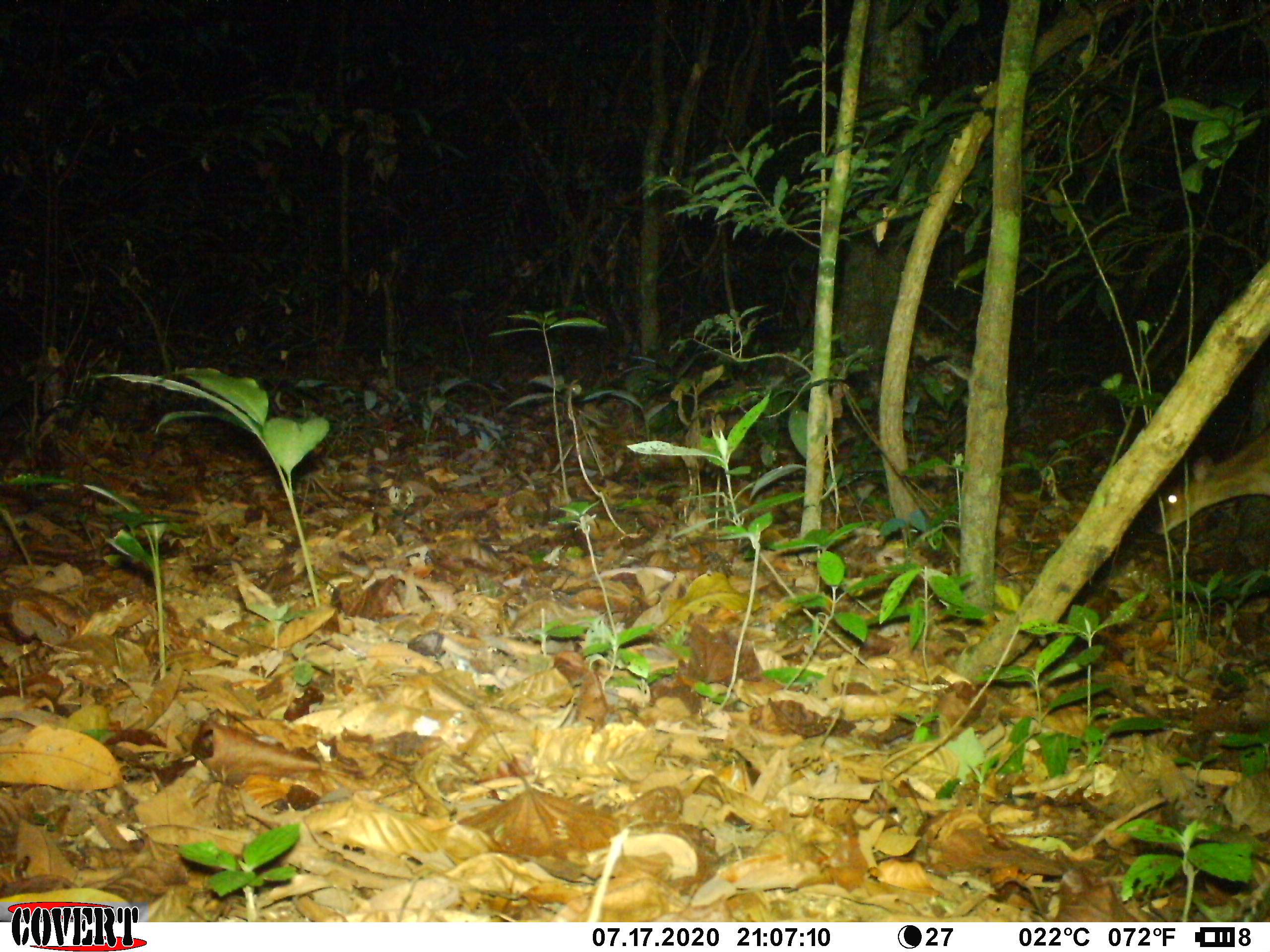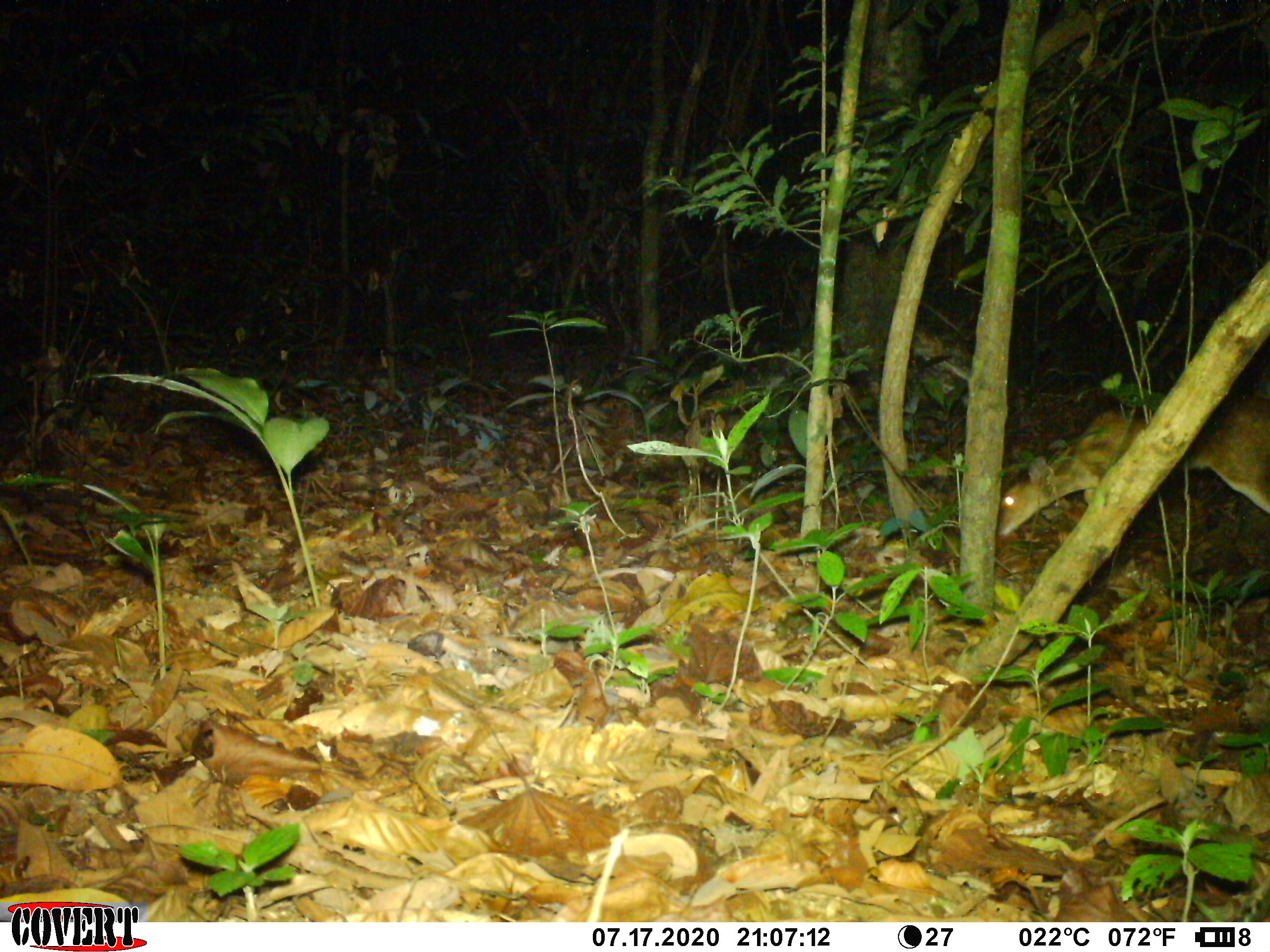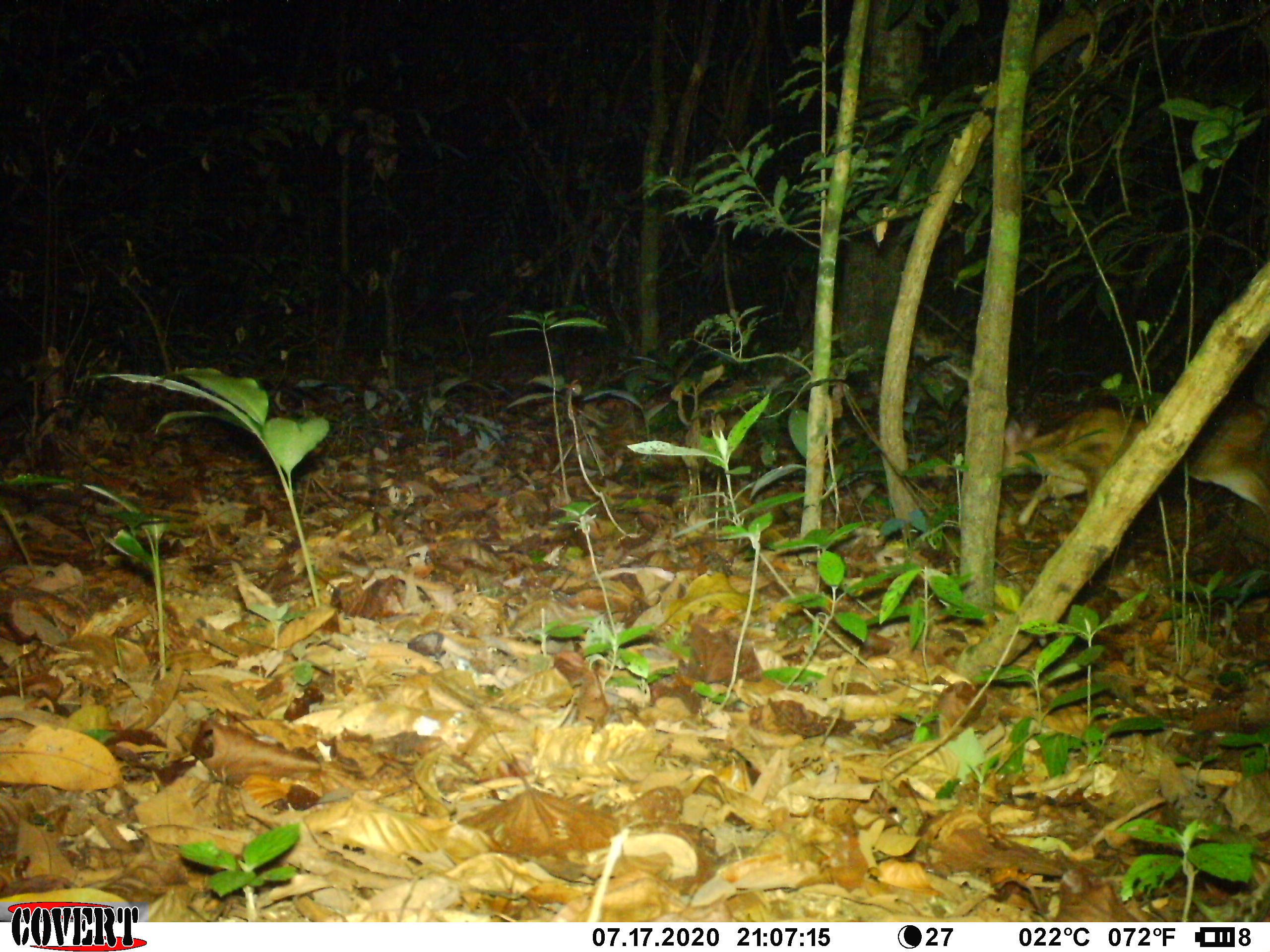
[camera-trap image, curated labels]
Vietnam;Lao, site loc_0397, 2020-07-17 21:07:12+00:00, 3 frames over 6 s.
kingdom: Animalia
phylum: Chordata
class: Mammalia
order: Artiodactyla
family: Cervidae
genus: Muntiacus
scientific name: Muntiacus vuquangensis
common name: large-antlered muntjac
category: large antlered muntjac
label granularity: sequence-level